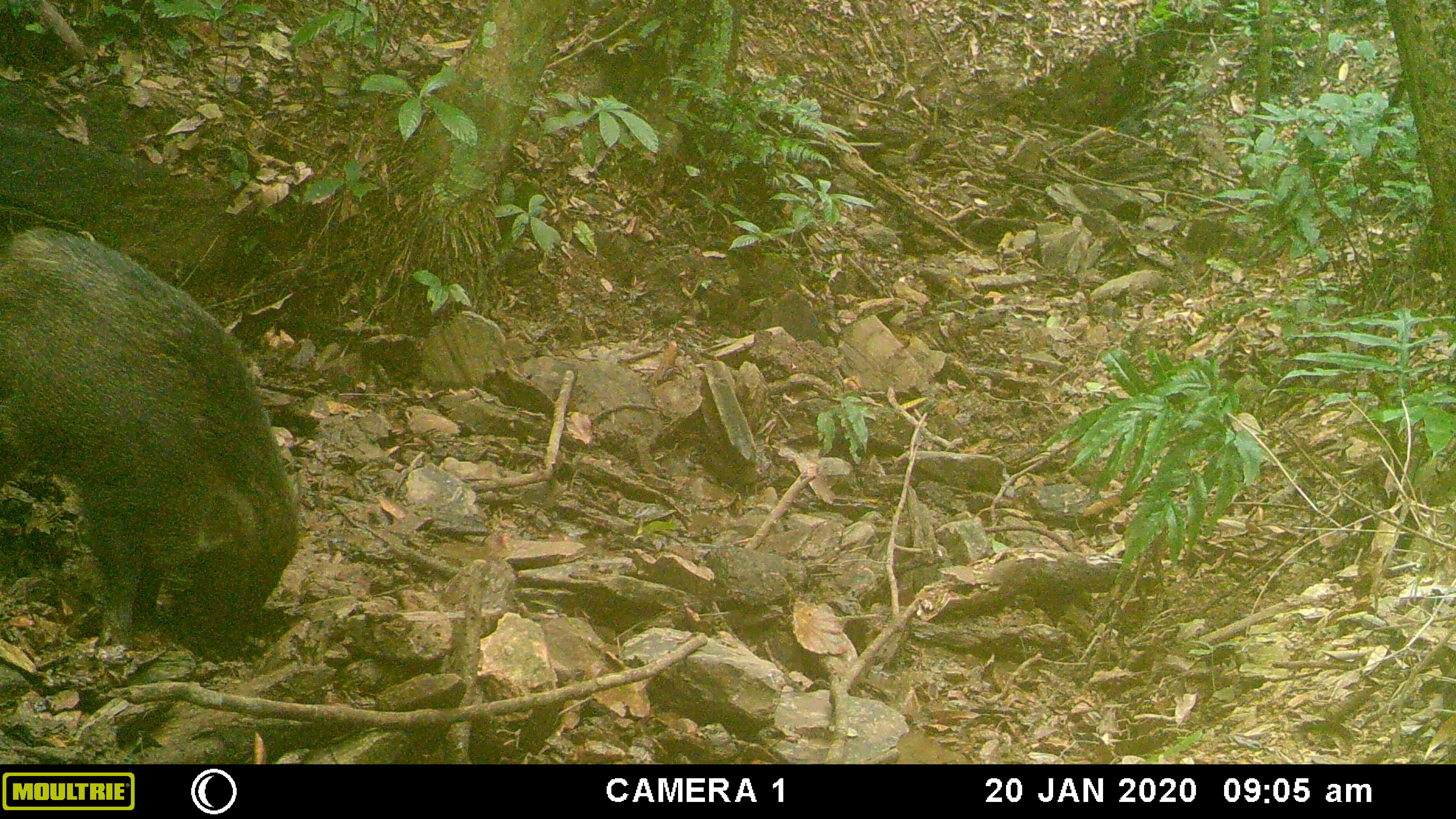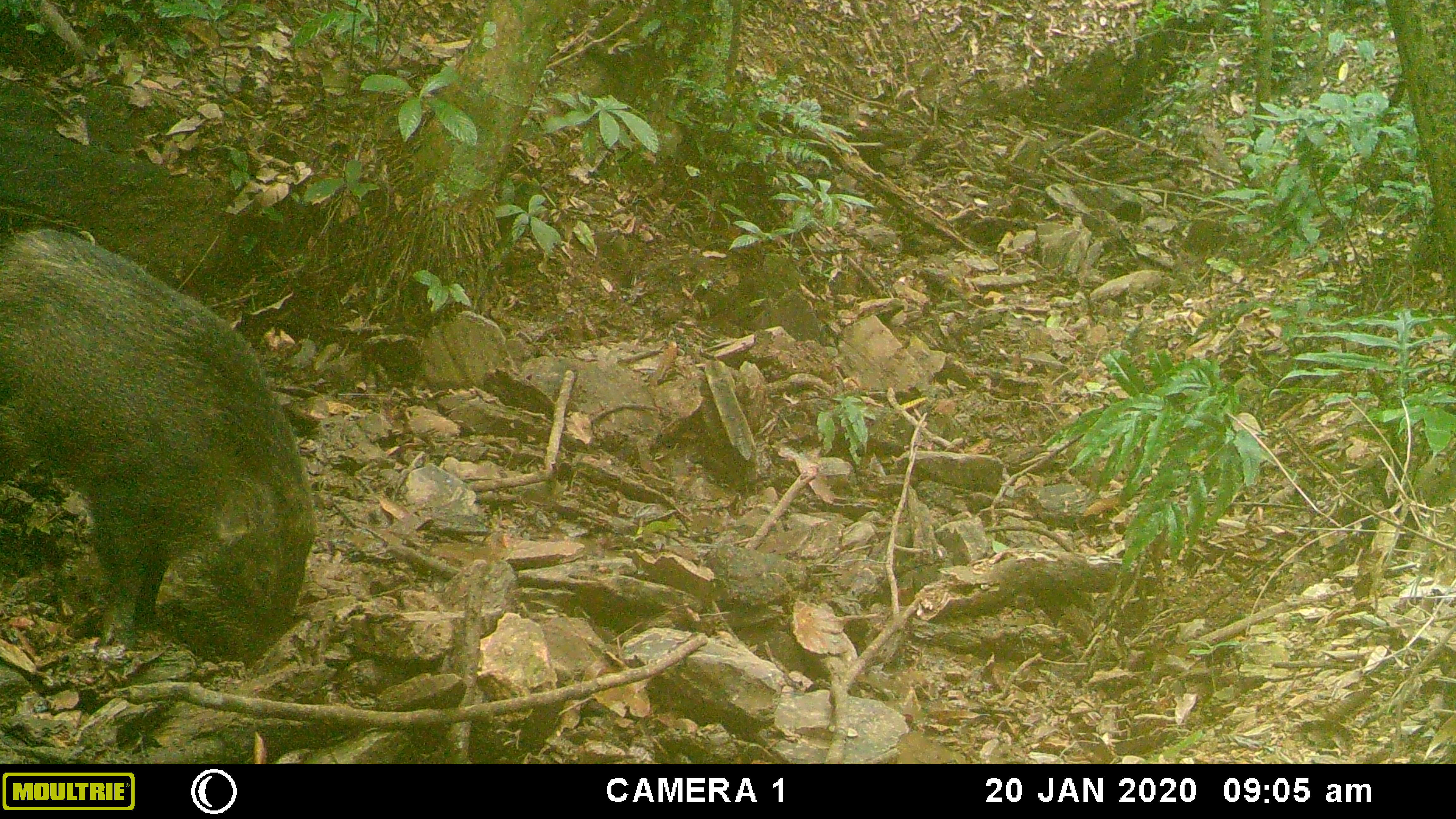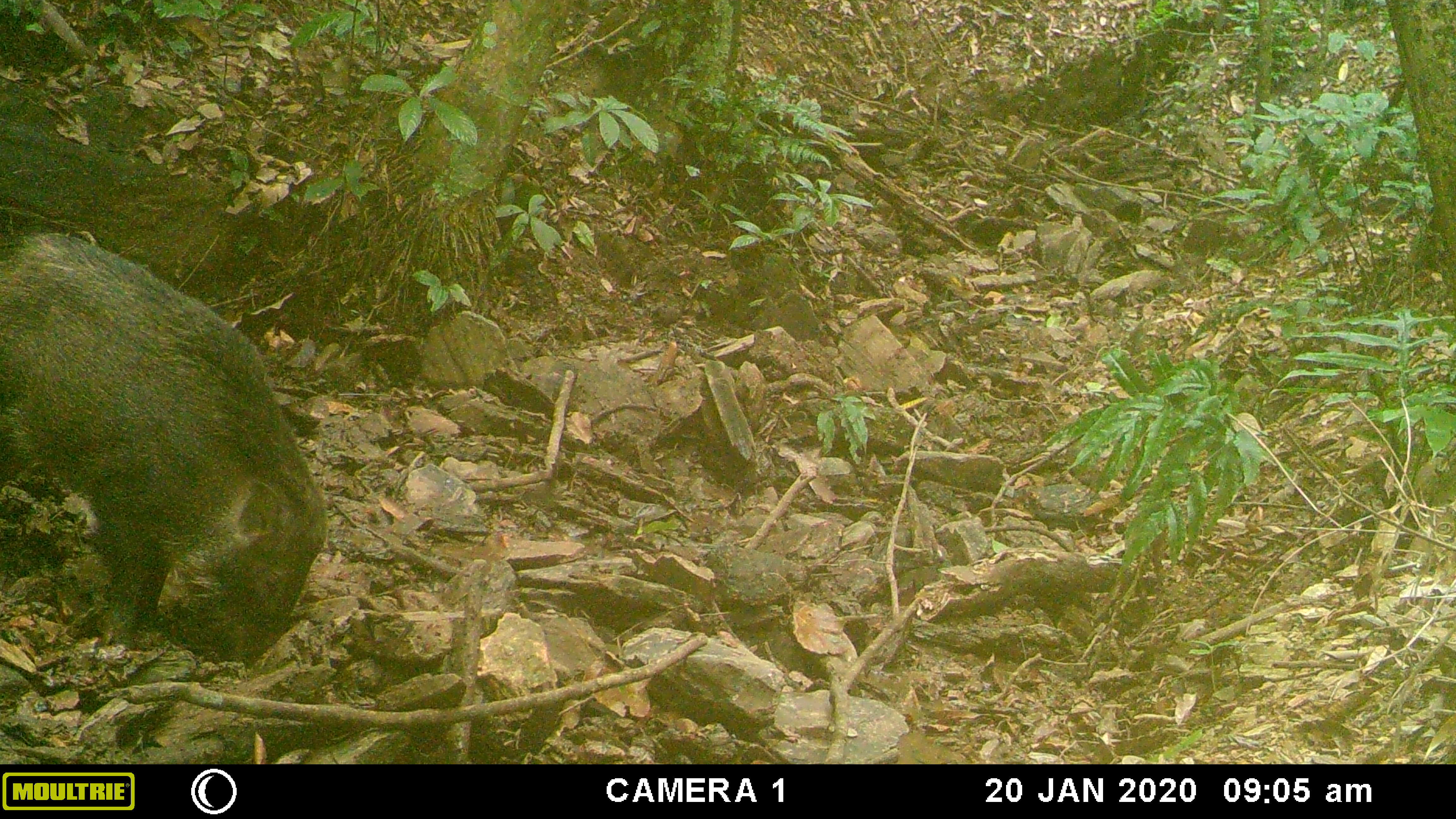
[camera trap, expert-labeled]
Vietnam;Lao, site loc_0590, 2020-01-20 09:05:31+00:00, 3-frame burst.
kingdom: Animalia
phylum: Chordata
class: Mammalia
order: Artiodactyla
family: Suidae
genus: Sus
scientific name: Sus scrofa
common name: eurasian wild pig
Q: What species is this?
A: Eurasian wild pig (Sus scrofa).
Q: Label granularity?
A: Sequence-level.